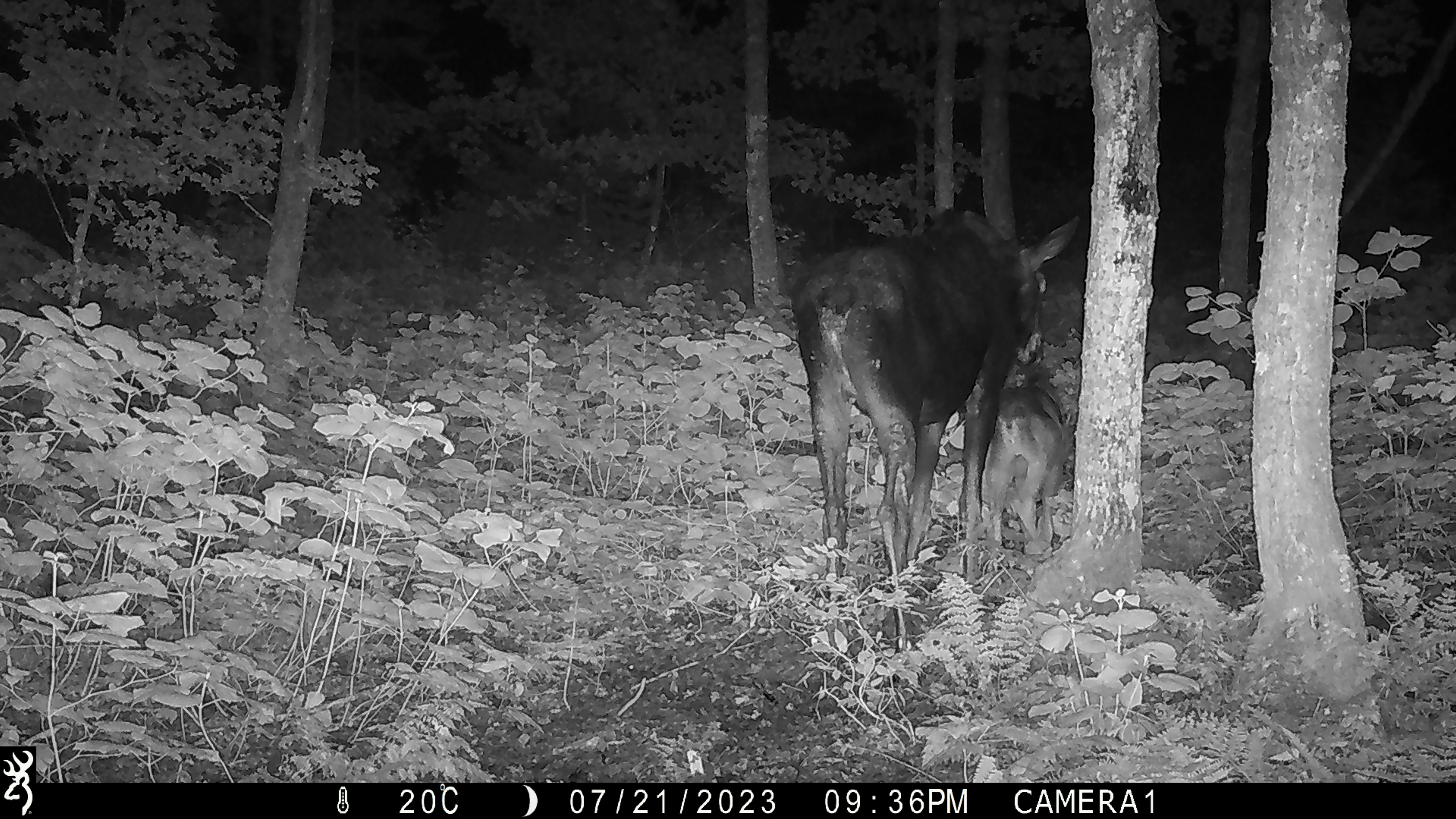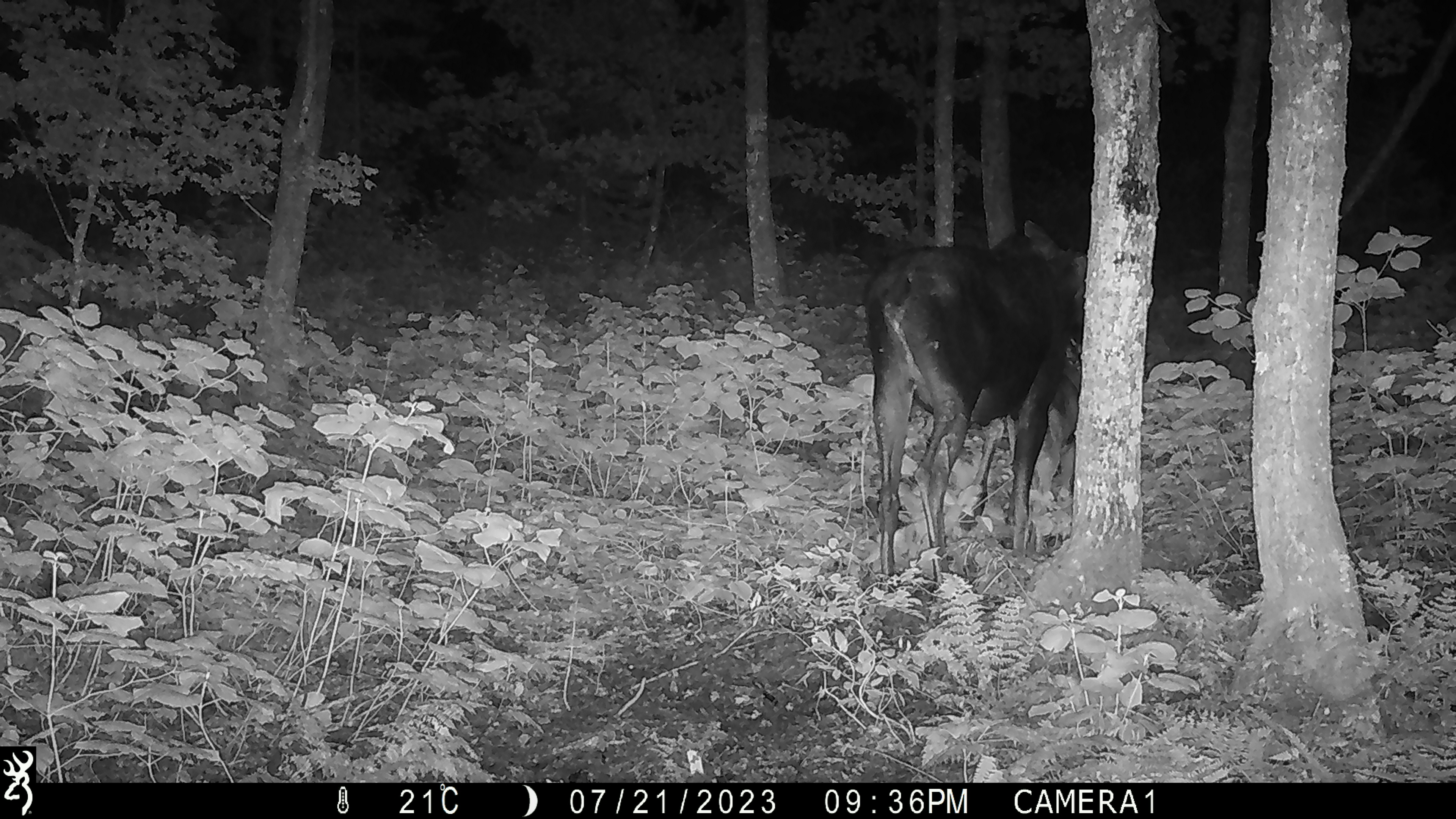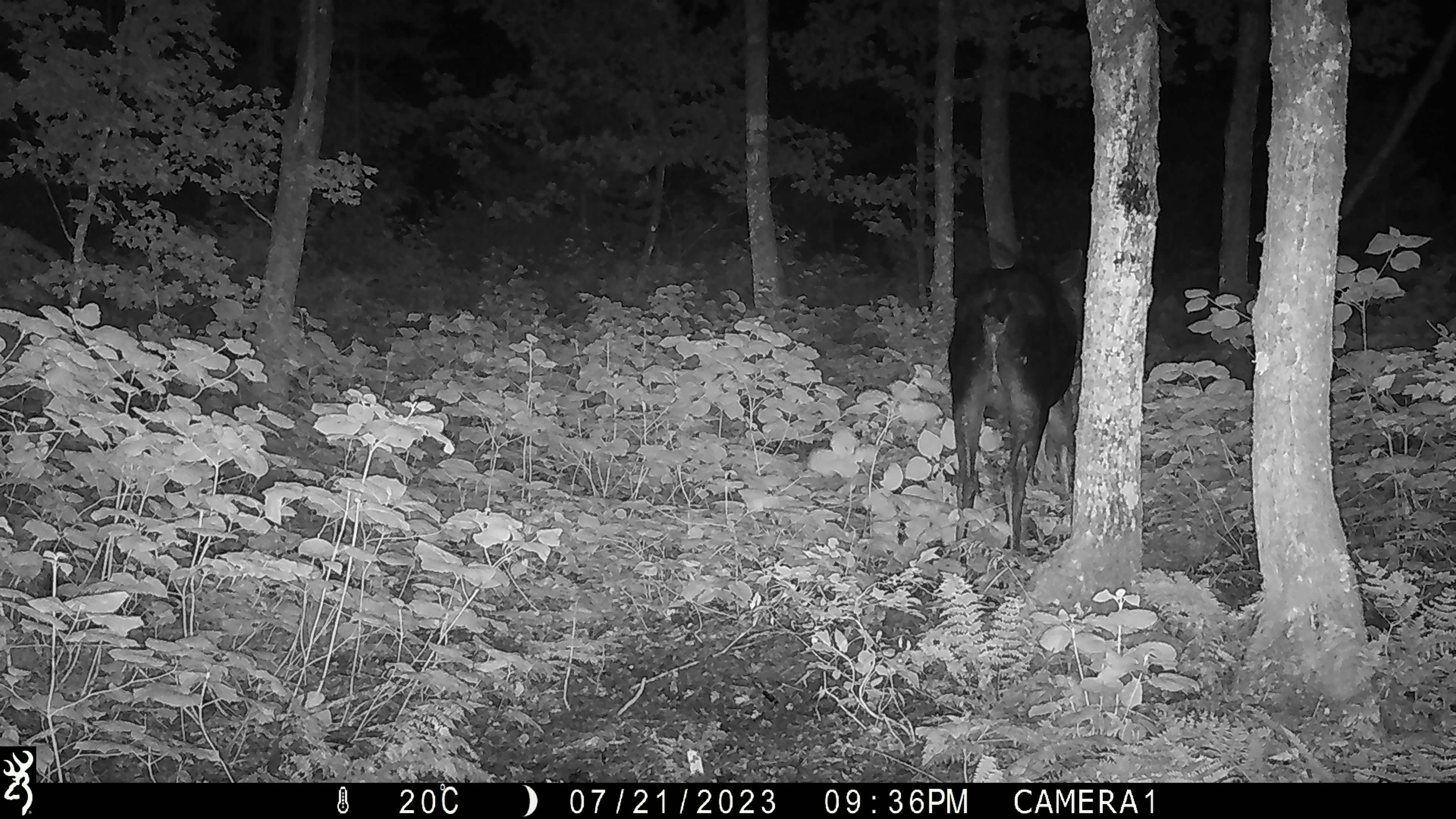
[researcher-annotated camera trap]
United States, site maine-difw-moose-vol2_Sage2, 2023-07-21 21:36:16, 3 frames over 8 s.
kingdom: Animalia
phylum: Chordata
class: Mammalia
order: Artiodactyla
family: Cervidae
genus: Alces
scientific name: Alces alces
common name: moose